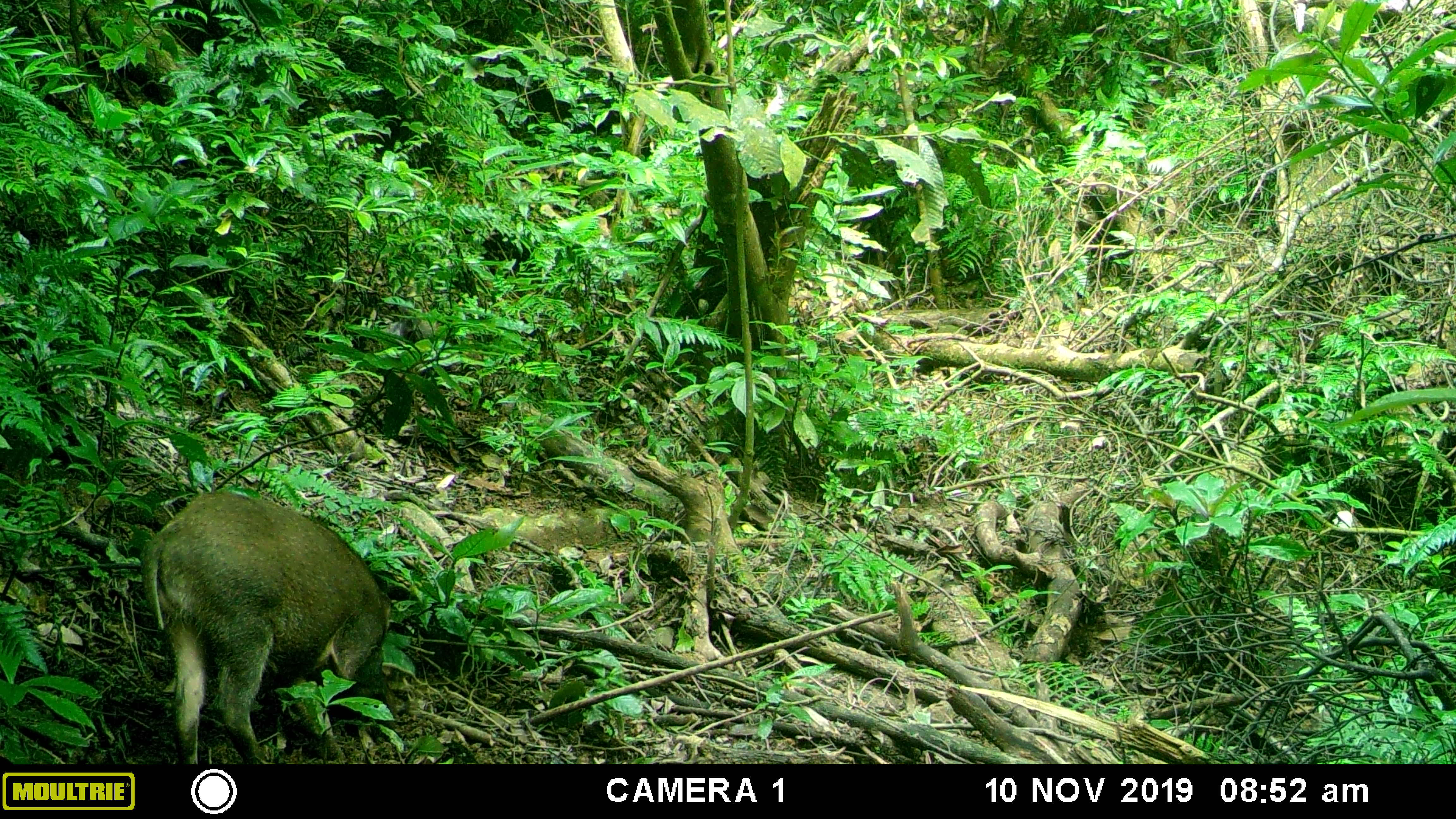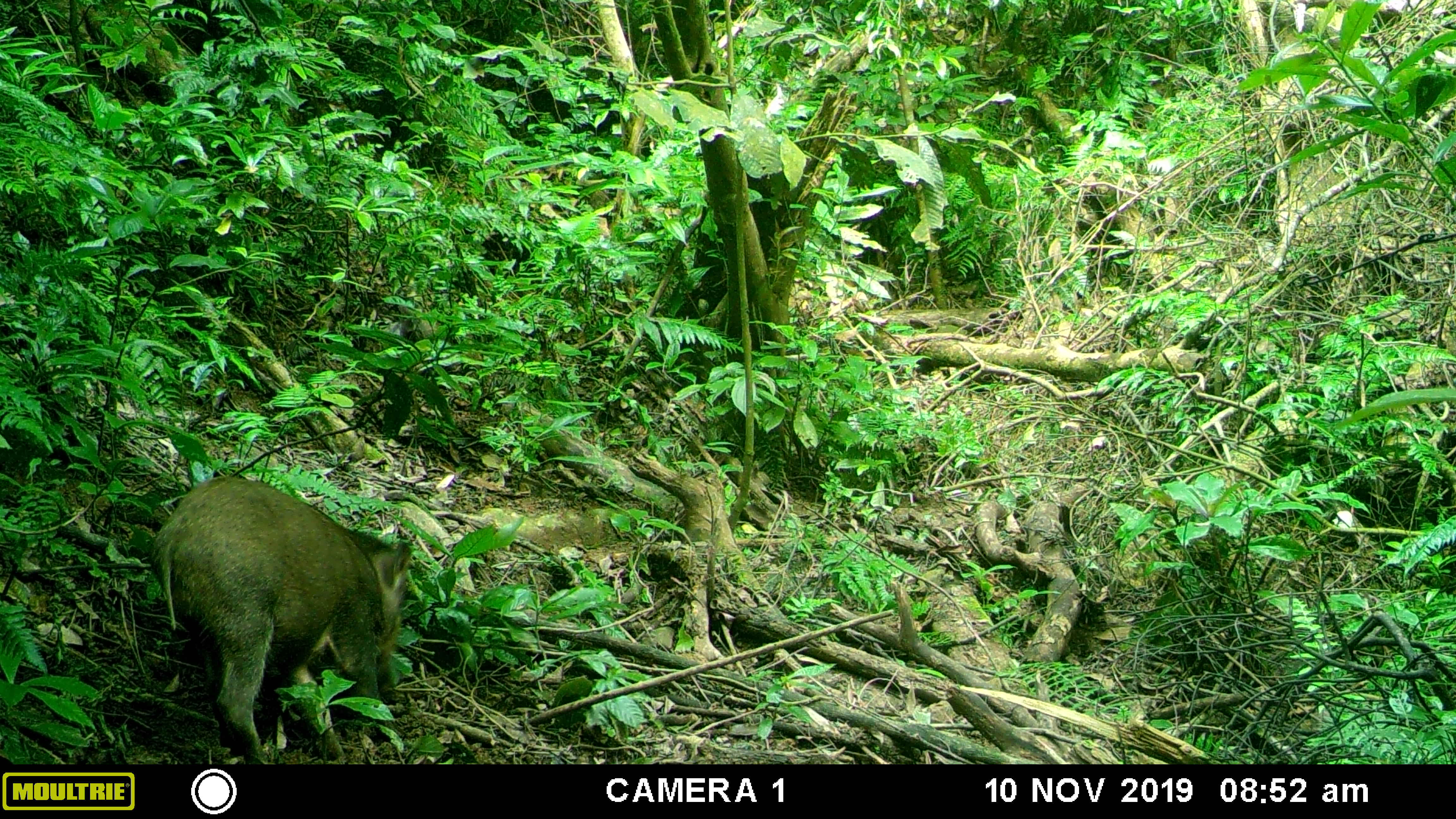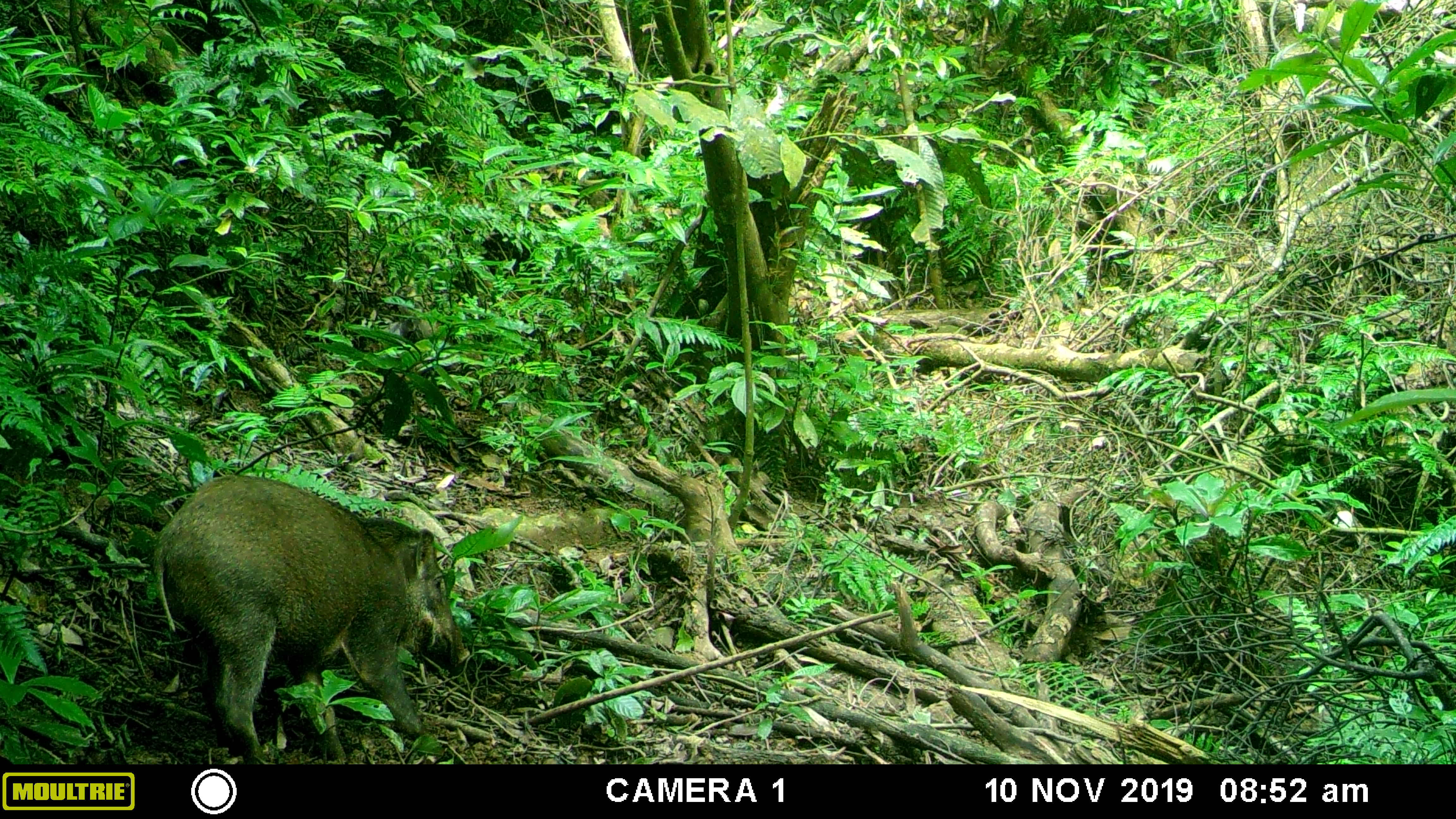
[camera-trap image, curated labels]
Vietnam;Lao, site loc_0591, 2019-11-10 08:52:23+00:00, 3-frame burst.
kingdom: Animalia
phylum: Chordata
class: Mammalia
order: Artiodactyla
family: Suidae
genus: Sus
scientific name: Sus scrofa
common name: eurasian wild pig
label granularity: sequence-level